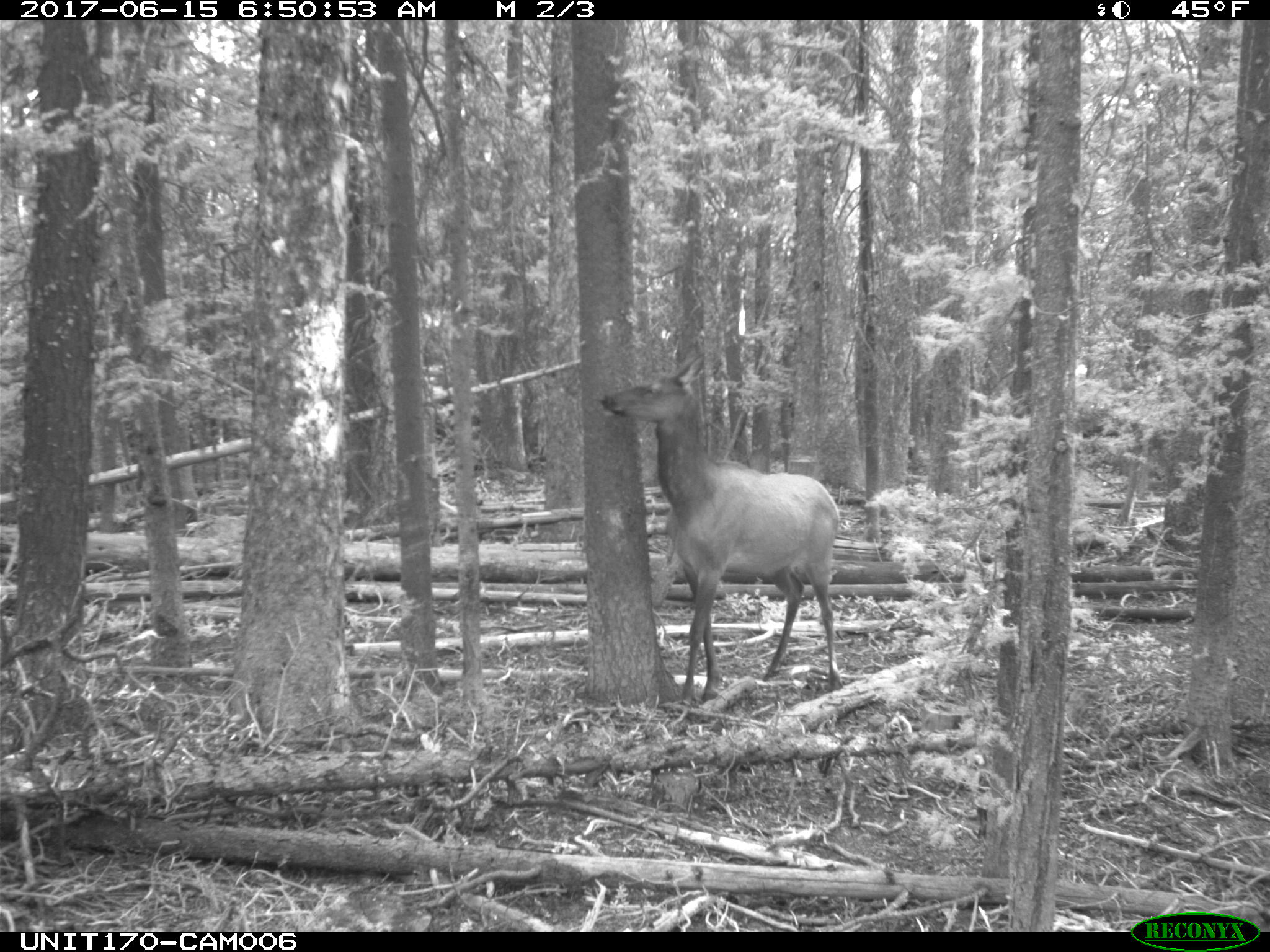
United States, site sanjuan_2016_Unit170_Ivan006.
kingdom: Animalia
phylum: Chordata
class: Mammalia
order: Artiodactyla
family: Cervidae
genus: Cervus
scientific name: Cervus elaphus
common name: red deer